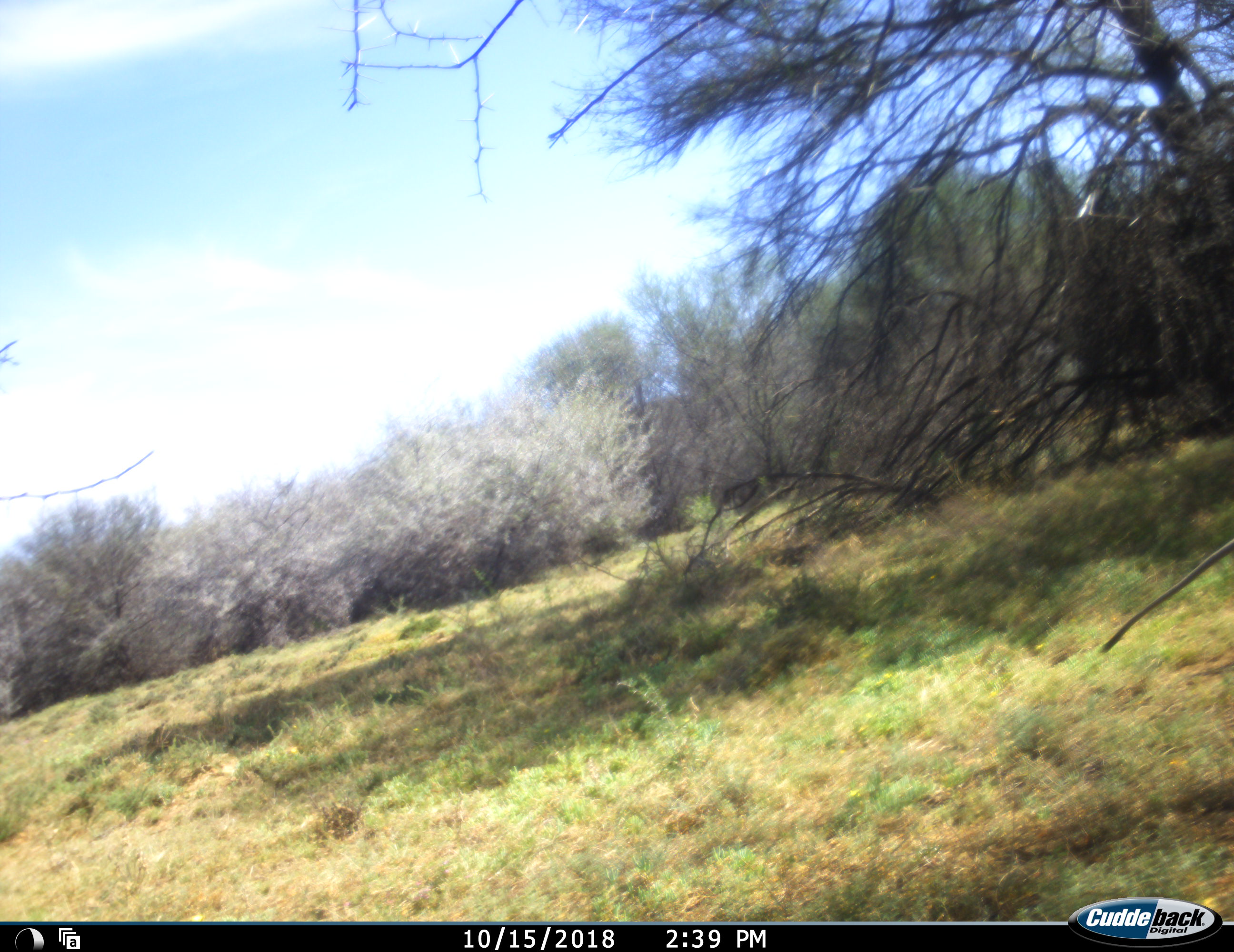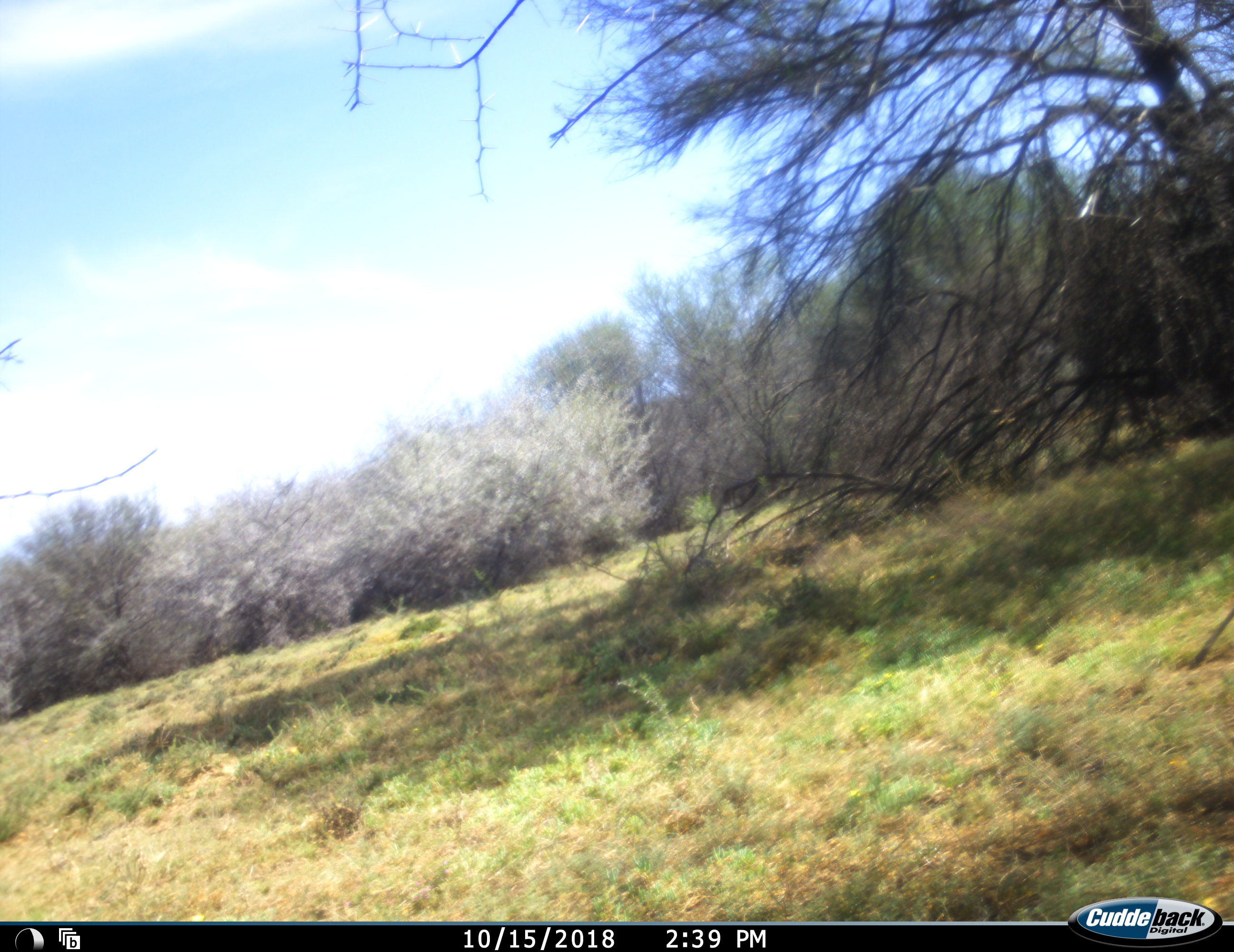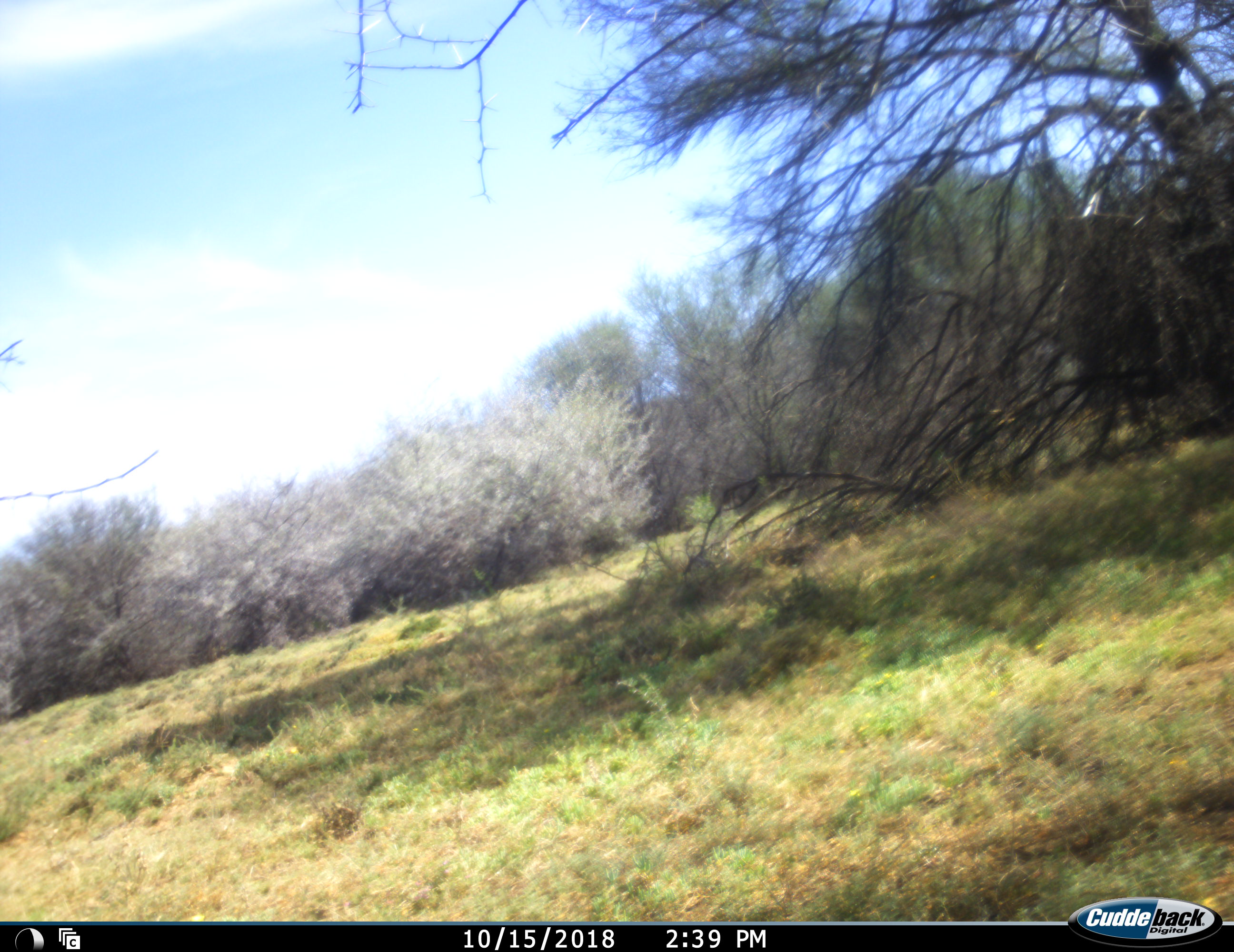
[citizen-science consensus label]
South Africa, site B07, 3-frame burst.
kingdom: Animalia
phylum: Chordata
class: Mammalia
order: Primates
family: Cercopithecidae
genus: Chlorocebus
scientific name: Chlorocebus pygerythrus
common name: vervet monkey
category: monkeyvervet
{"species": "monkeyvervet (vervet monkey) (Chlorocebus pygerythrus)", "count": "1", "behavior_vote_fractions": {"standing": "12%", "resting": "0%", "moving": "88%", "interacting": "0%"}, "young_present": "0%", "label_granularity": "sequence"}